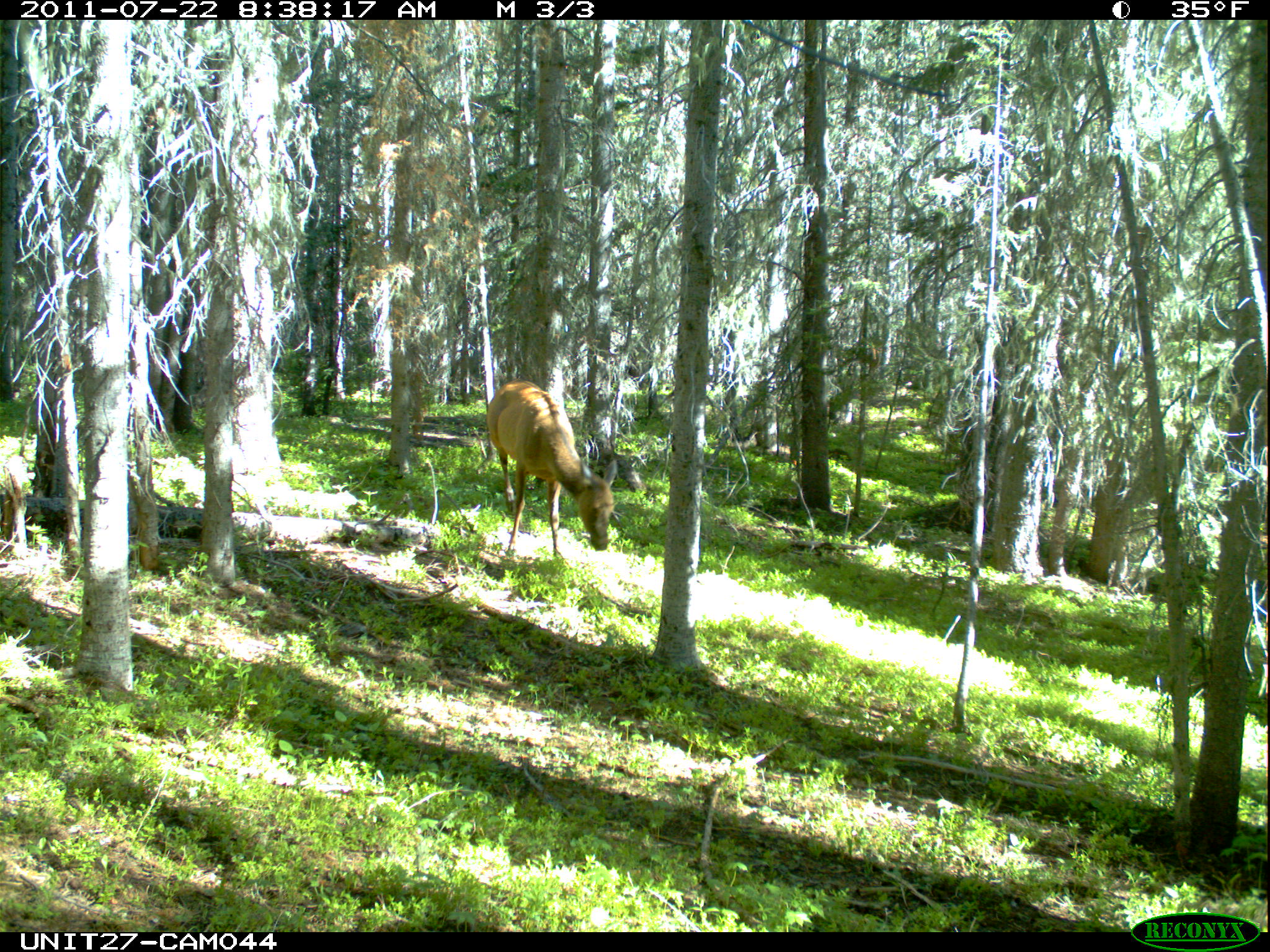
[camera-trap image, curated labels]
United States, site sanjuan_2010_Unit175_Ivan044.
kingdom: Animalia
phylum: Chordata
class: Mammalia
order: Artiodactyla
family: Cervidae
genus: Cervus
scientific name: Cervus elaphus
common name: red deer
Cervus elaphus (red deer).